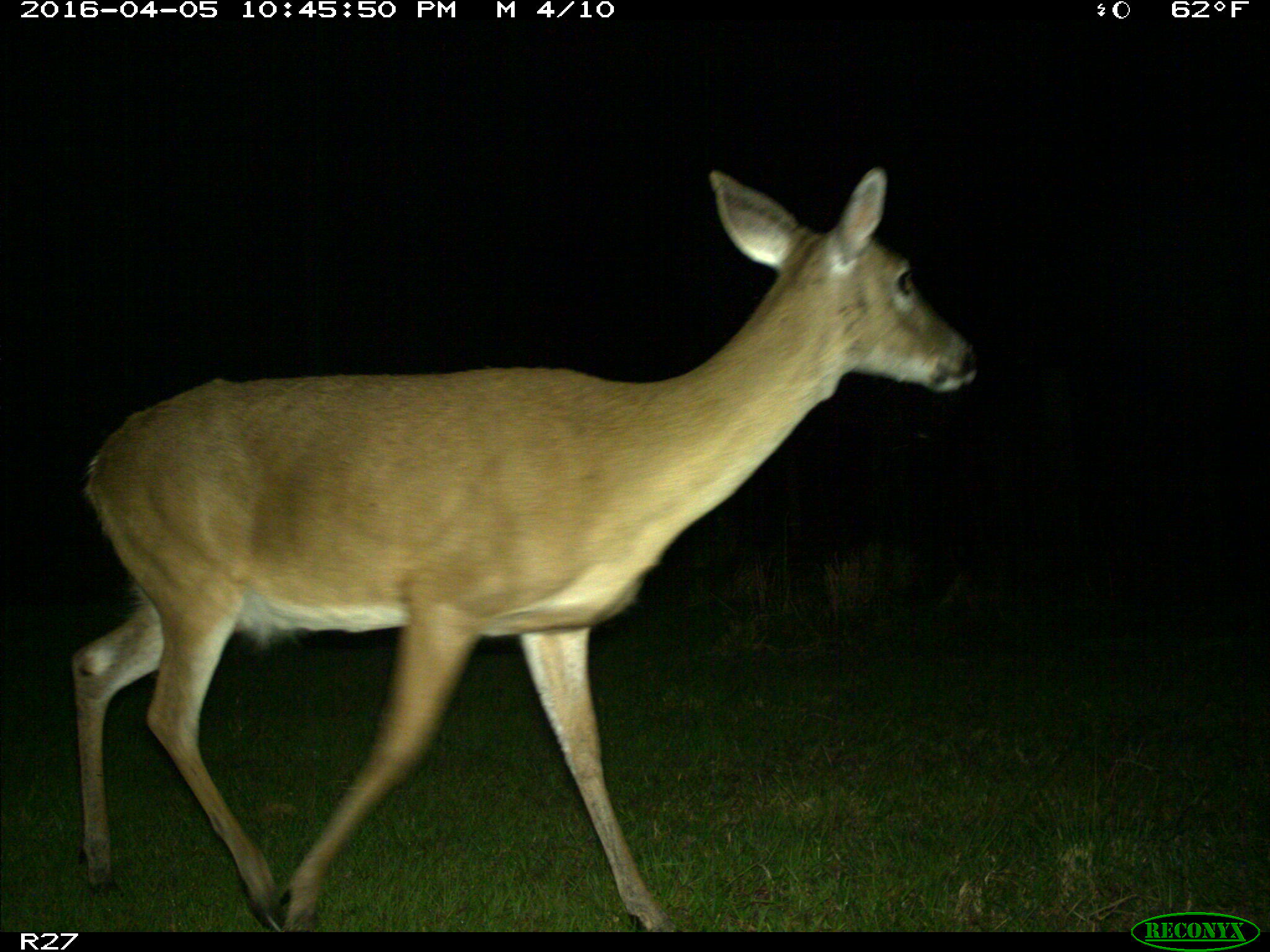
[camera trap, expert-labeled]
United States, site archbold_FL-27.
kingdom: Animalia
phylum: Chordata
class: Mammalia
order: Artiodactyla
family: Cervidae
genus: Odocoileus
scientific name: Odocoileus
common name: deer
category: unidentified deer